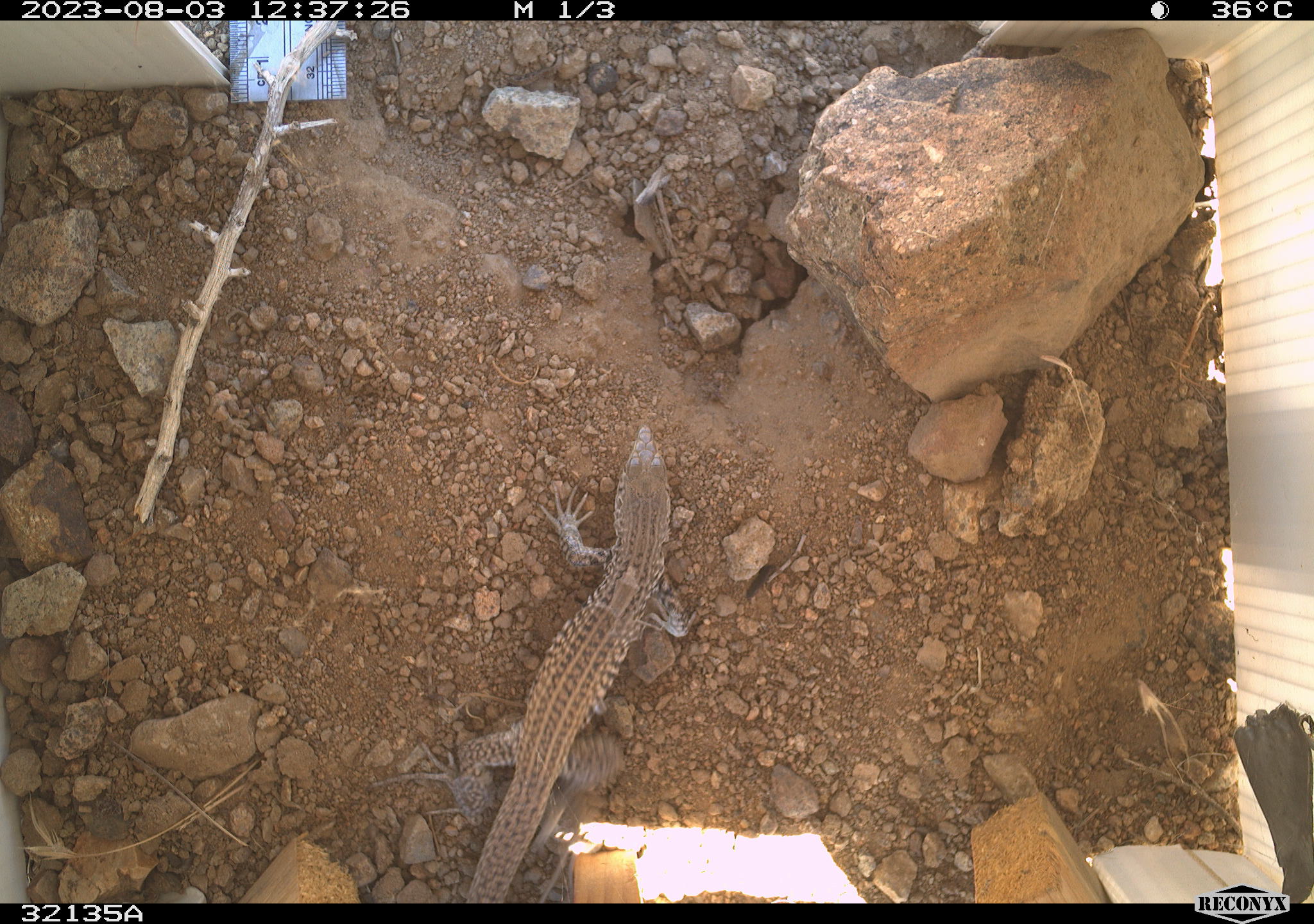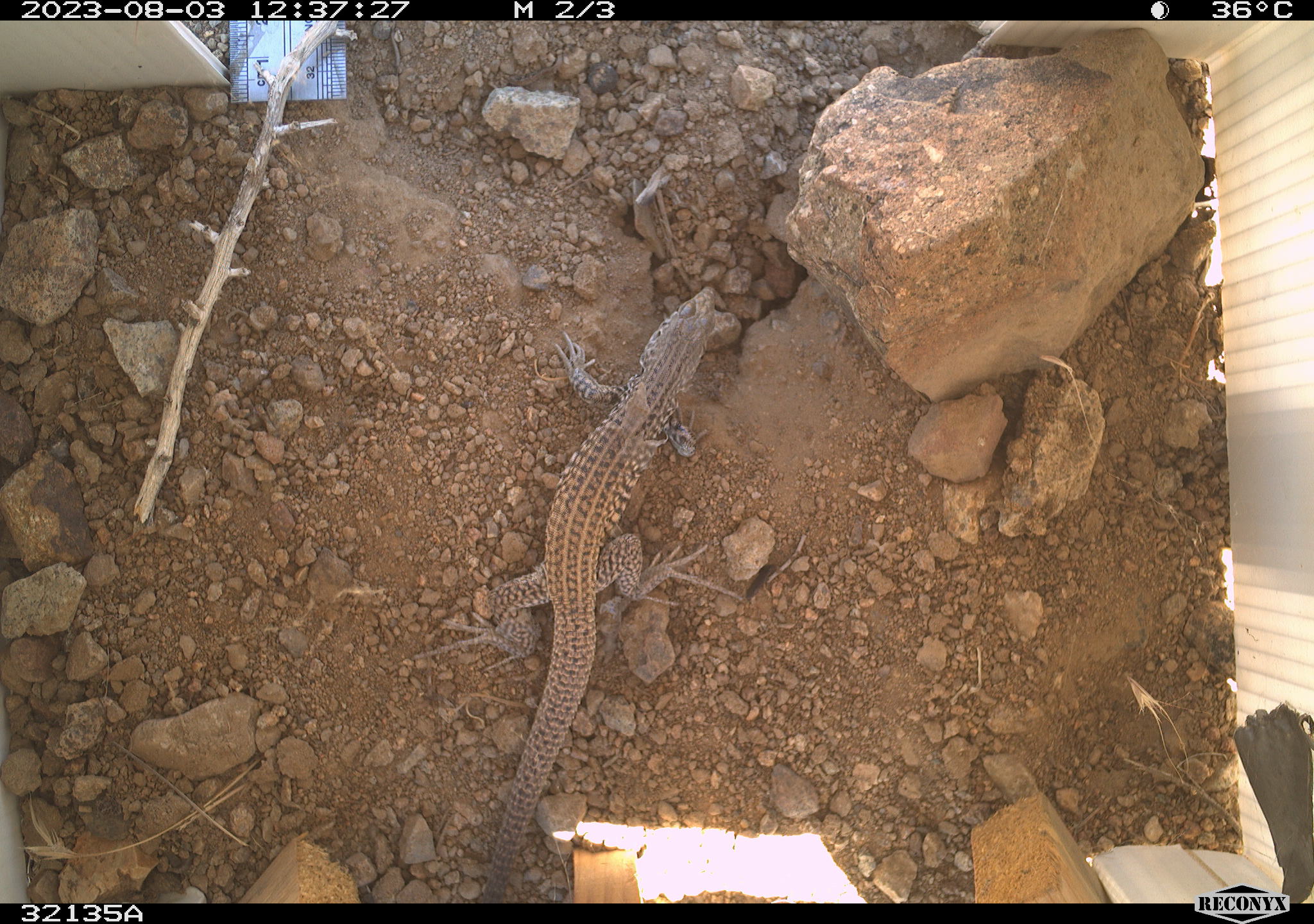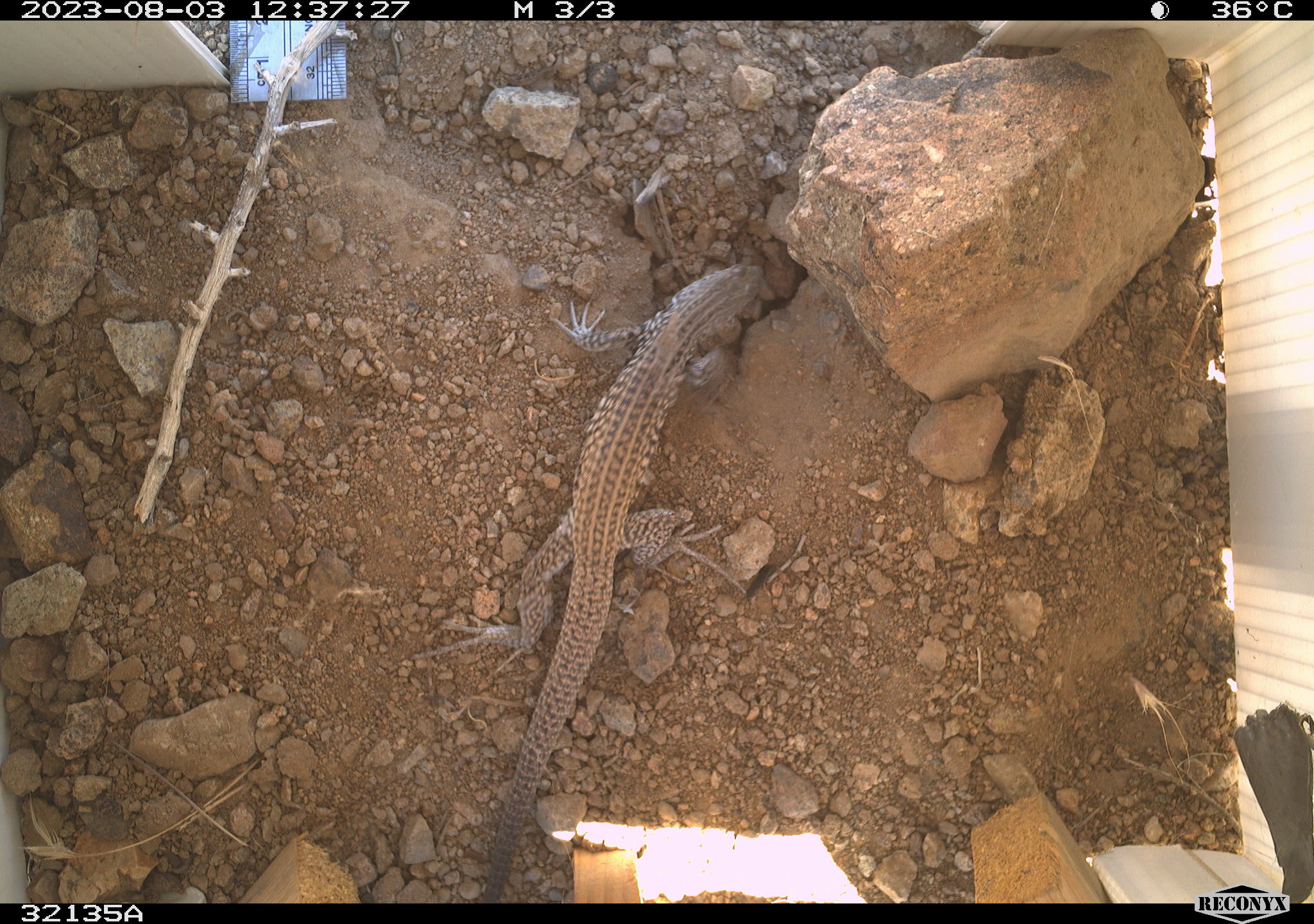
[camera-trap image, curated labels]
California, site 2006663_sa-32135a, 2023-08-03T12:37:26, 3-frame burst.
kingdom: Animalia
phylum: Chordata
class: Reptilia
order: Squamata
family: Teiidae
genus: Aspidoscelis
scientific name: Aspidoscelis tigris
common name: western whiptail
Western whiptail (Aspidoscelis tigris).